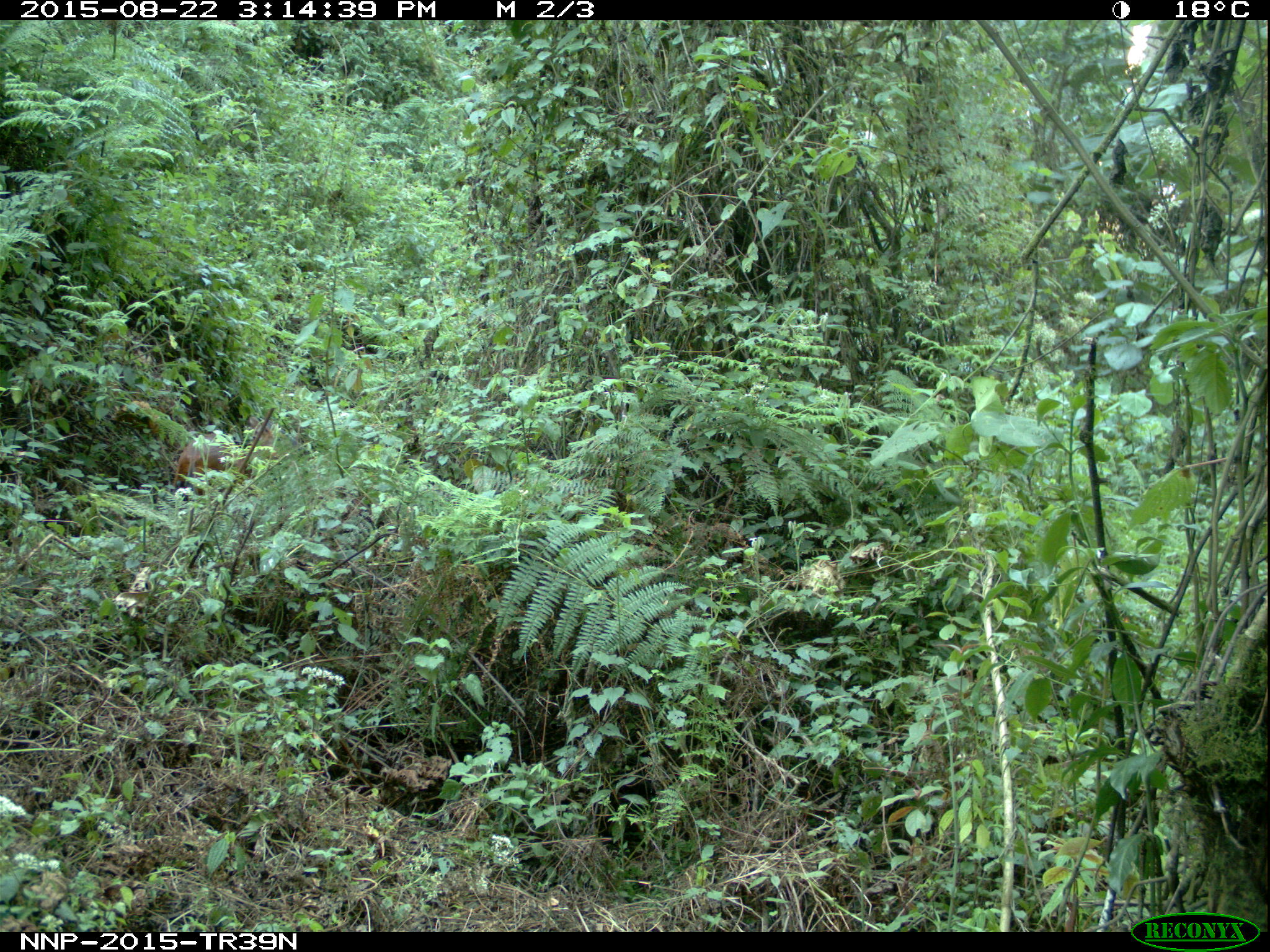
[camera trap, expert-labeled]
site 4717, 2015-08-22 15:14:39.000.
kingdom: Animalia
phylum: Chordata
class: Mammalia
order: Artiodactyla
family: Bovidae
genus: Cephalophus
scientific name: Cephalophus nigrifrons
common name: black-fronted duiker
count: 1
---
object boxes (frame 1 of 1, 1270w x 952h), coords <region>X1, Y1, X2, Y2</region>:
cephalophus nigrifrons: <region>174, 415, 273, 486</region>